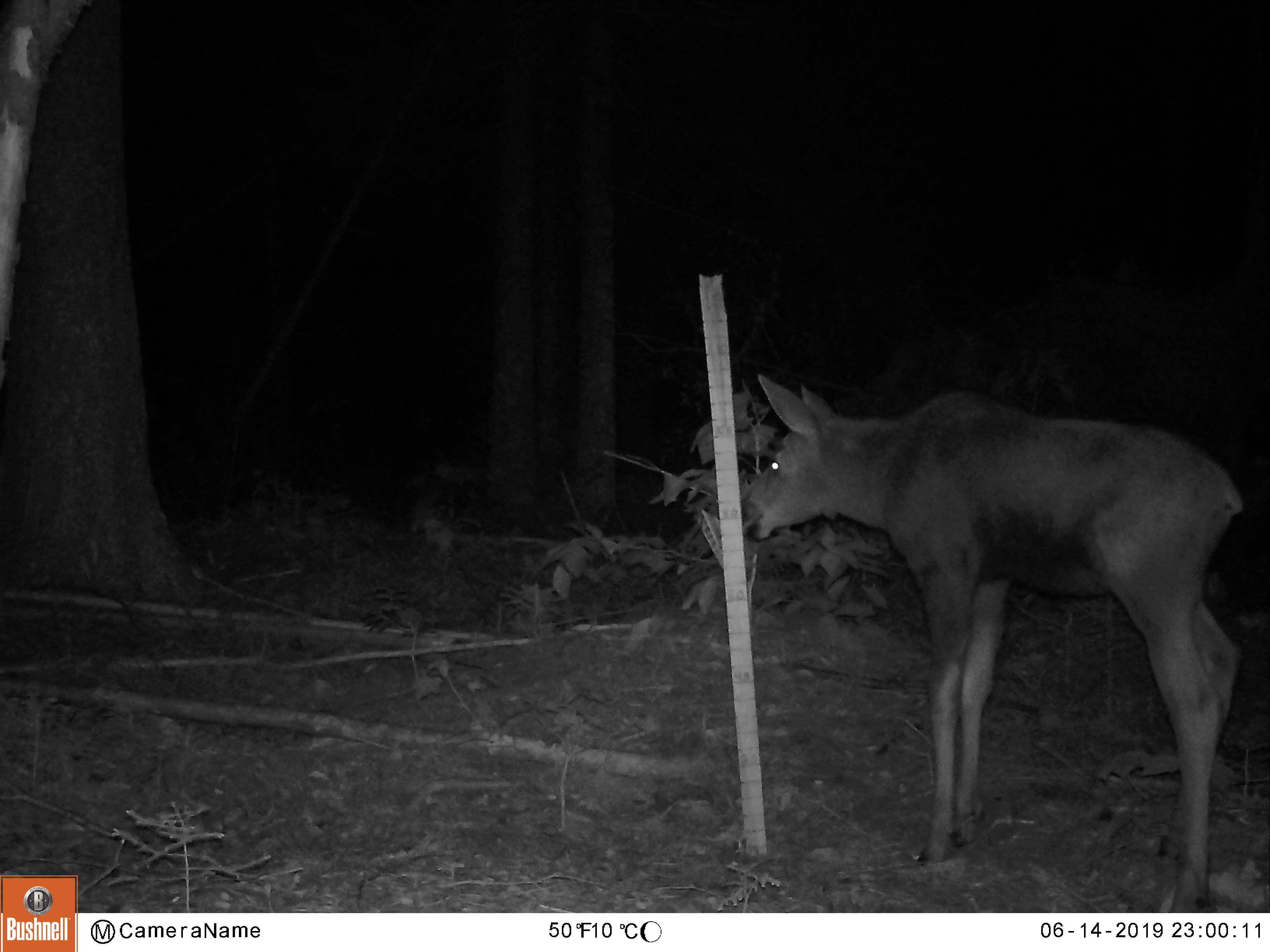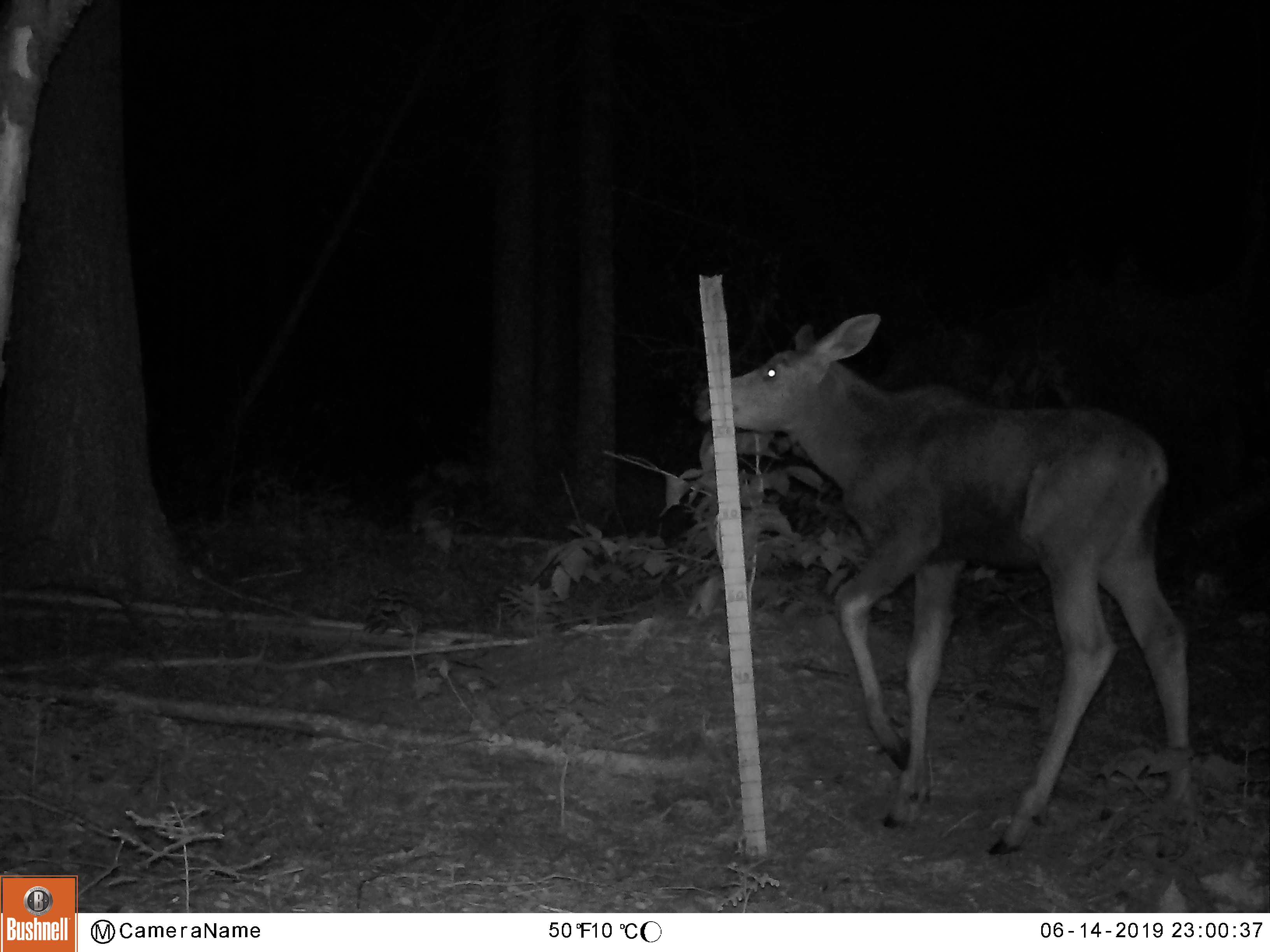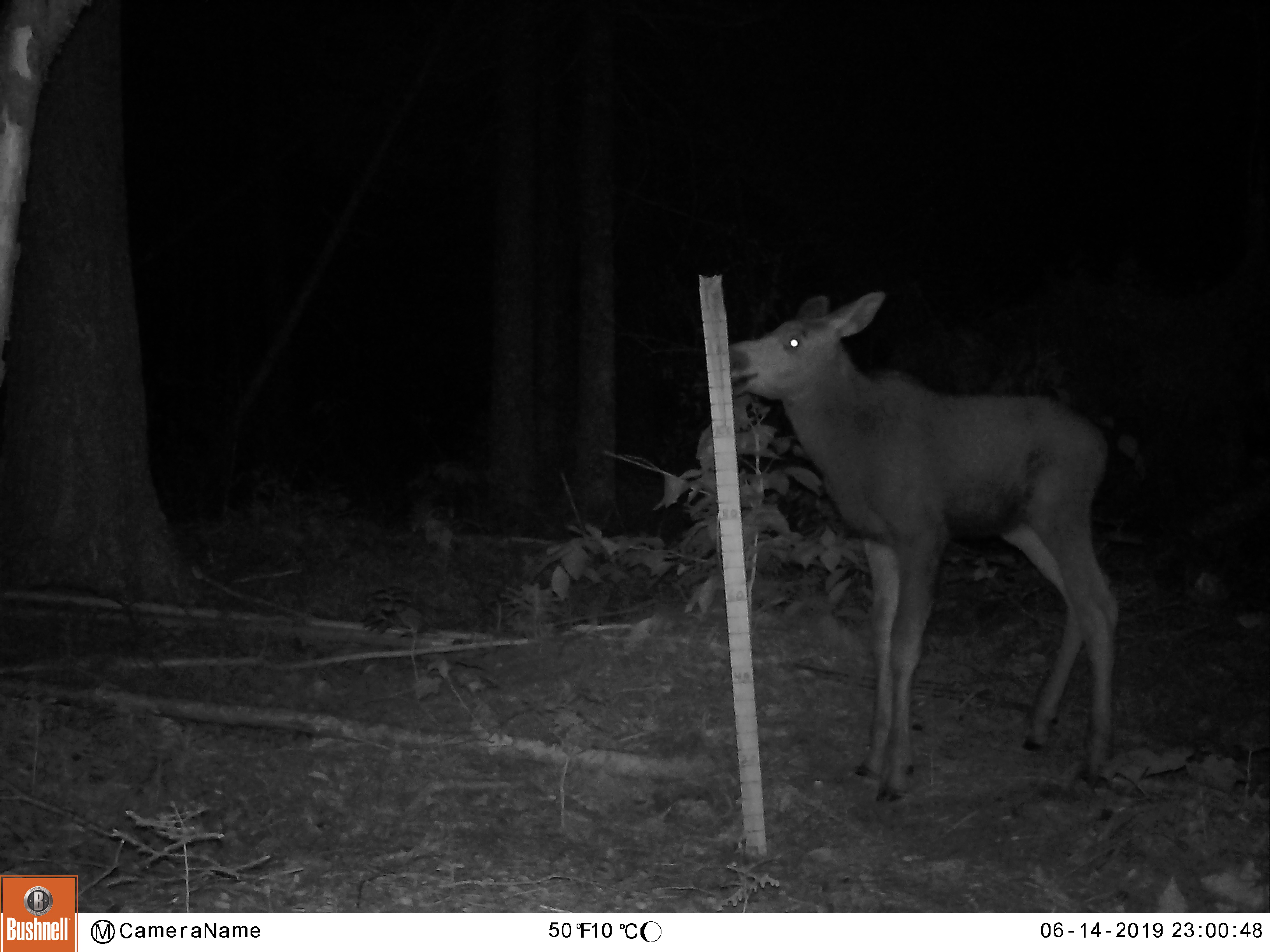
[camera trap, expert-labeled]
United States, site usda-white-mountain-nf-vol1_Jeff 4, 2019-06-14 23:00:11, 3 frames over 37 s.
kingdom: Animalia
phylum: Chordata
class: Mammalia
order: Artiodactyla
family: Cervidae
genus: Alces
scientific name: Alces alces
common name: moose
Moose (Alces alces).